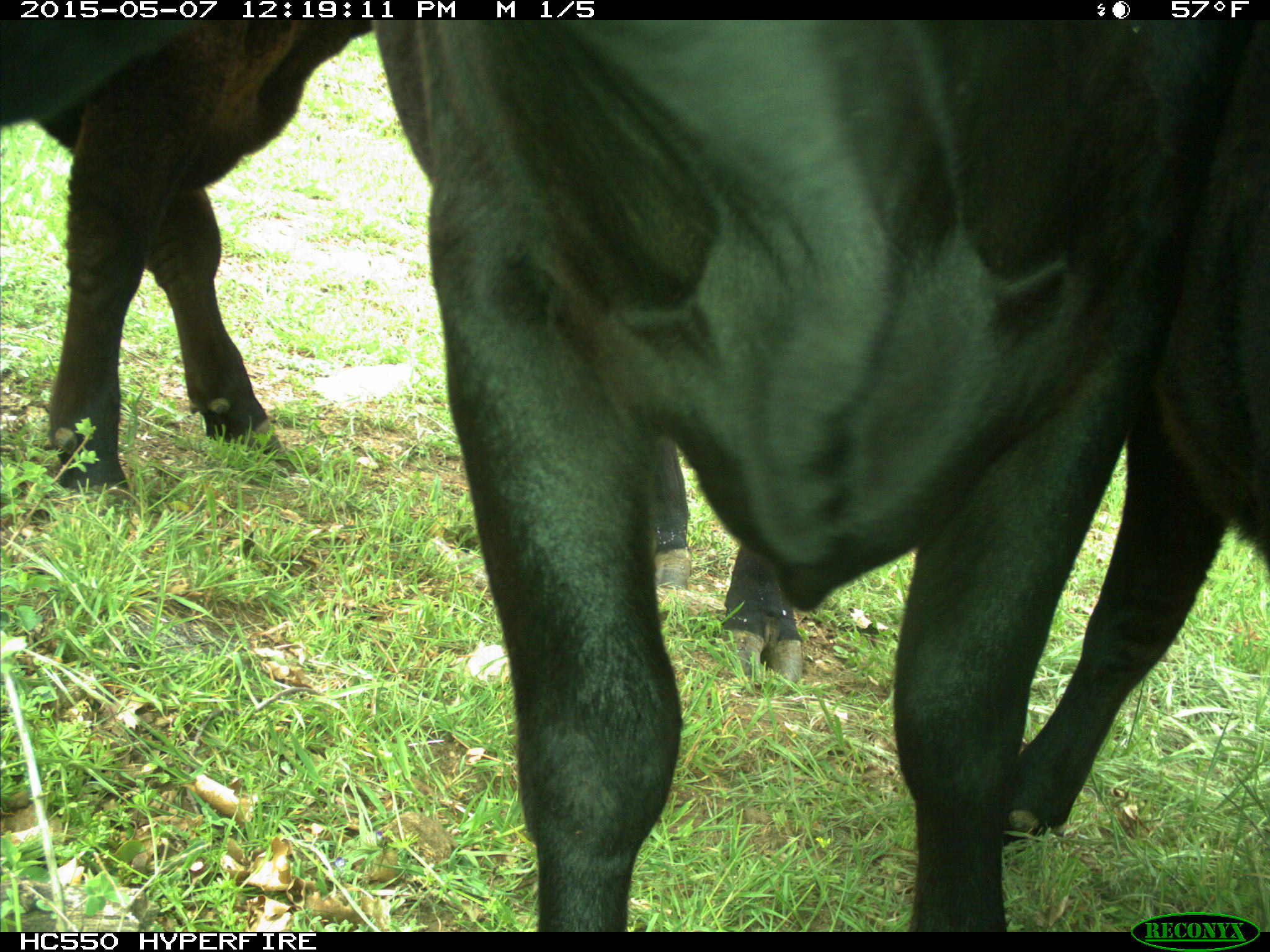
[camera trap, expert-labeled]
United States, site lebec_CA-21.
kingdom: Animalia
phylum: Chordata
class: Mammalia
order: Artiodactyla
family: Bovidae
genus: Bos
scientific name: Bos taurus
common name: domestic cow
Bos taurus (domestic cow).